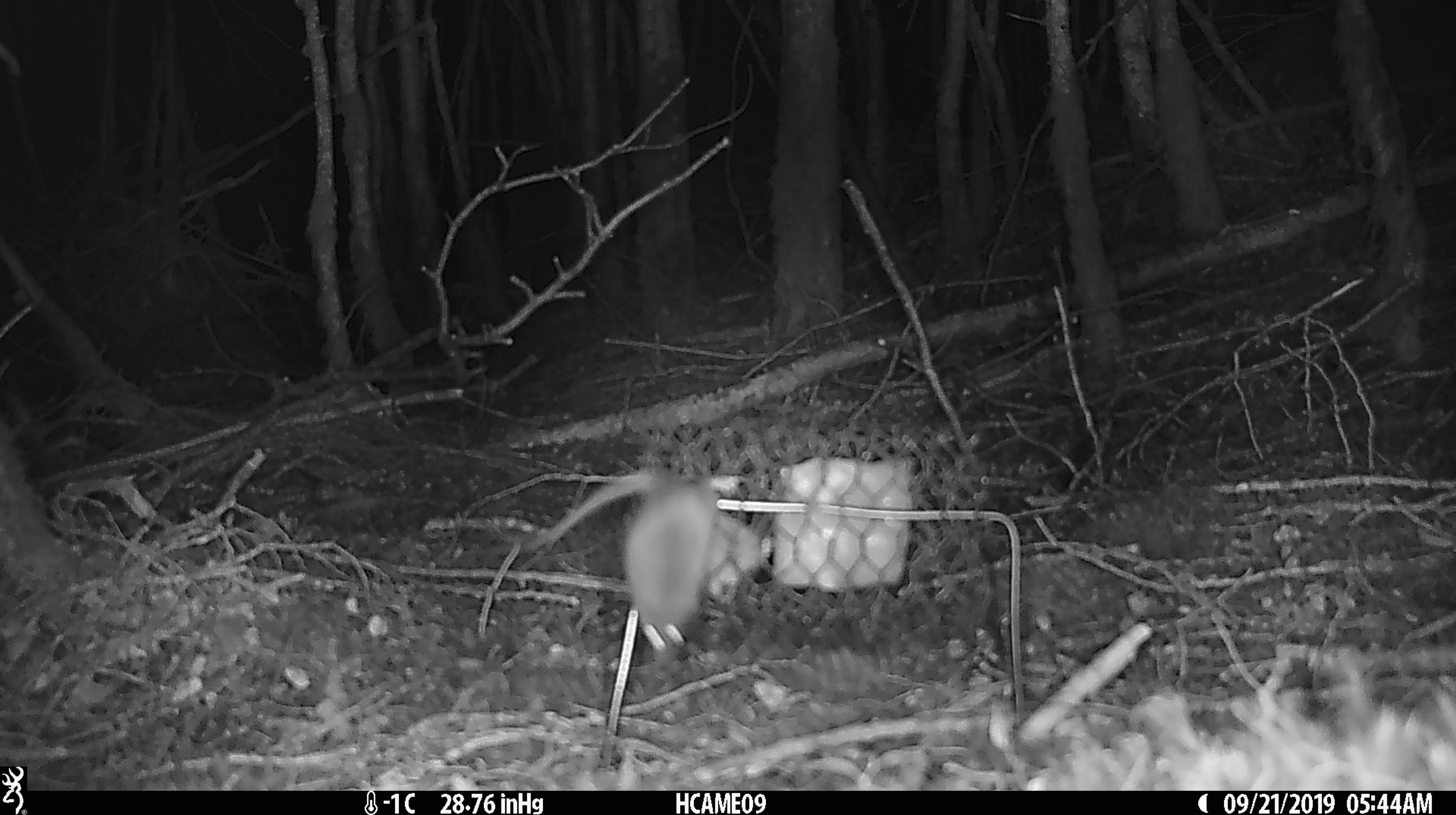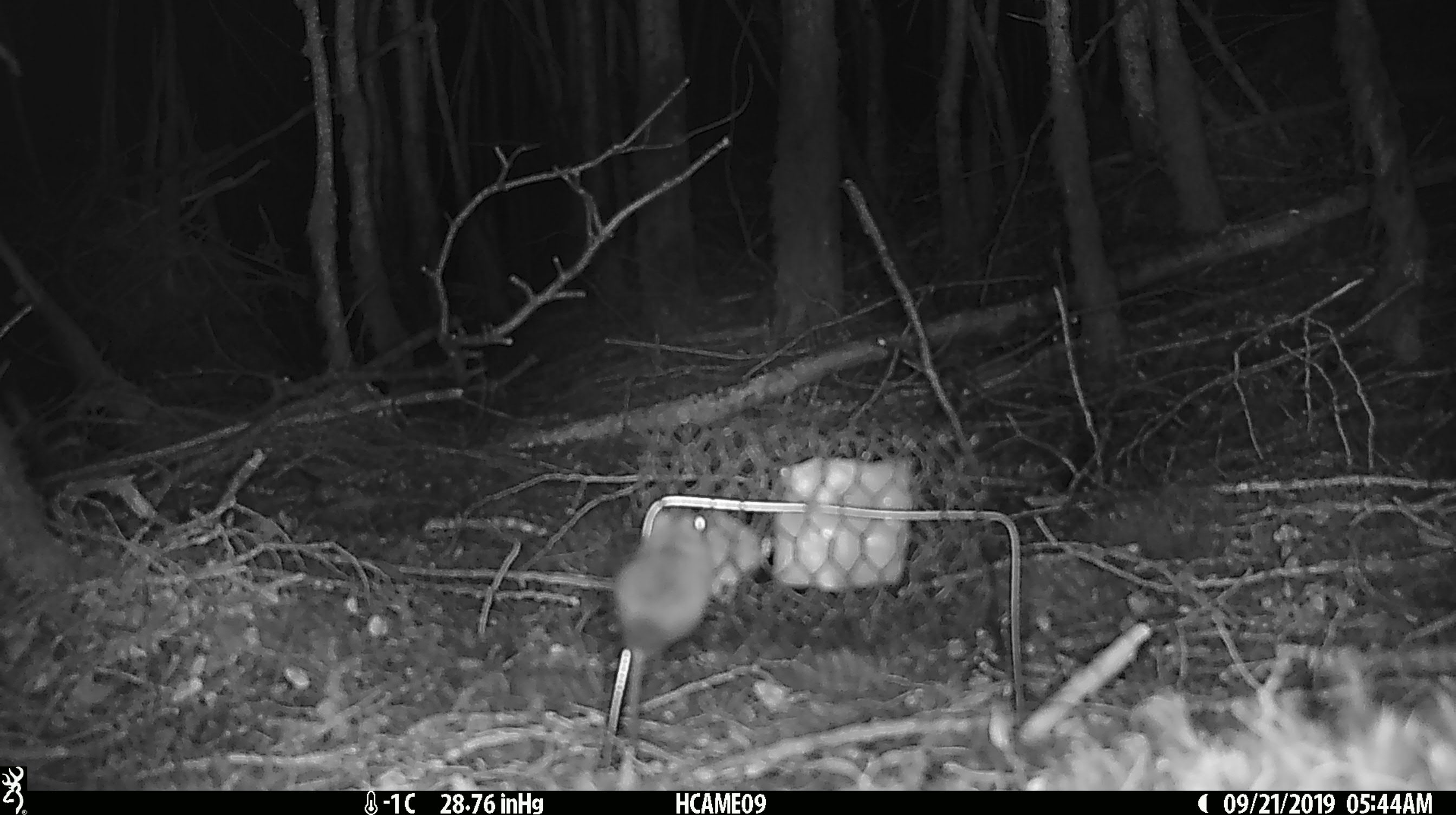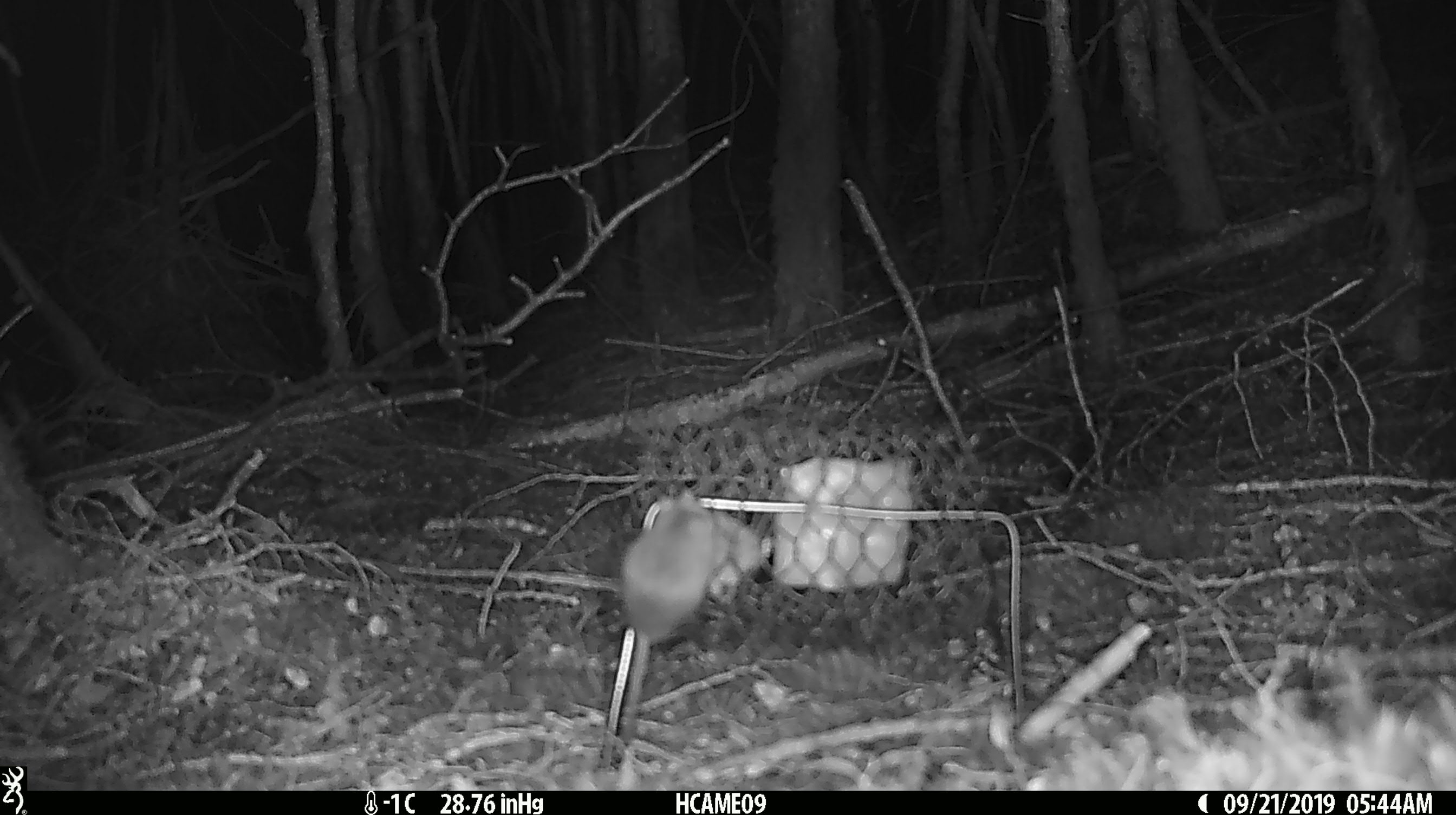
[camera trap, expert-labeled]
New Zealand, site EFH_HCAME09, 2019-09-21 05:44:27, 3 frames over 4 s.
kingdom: Animalia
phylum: Chordata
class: Mammalia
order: Rodentia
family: Muridae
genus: Mus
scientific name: Mus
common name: mouse